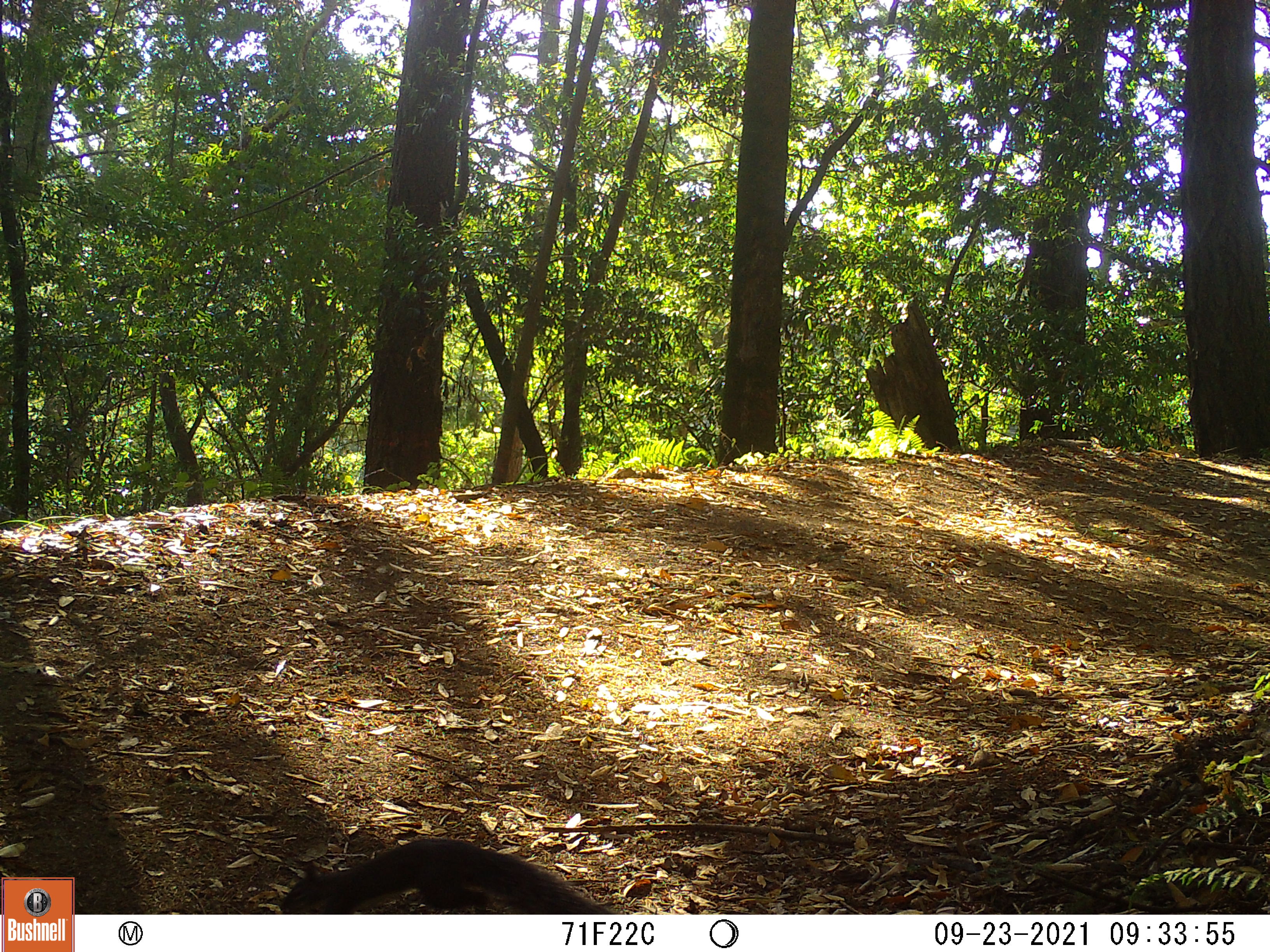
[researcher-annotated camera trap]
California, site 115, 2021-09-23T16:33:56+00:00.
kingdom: Animalia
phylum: Chordata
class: Mammalia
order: Rodentia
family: Sciuridae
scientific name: Sciuridae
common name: squirrel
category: unknown squirrel